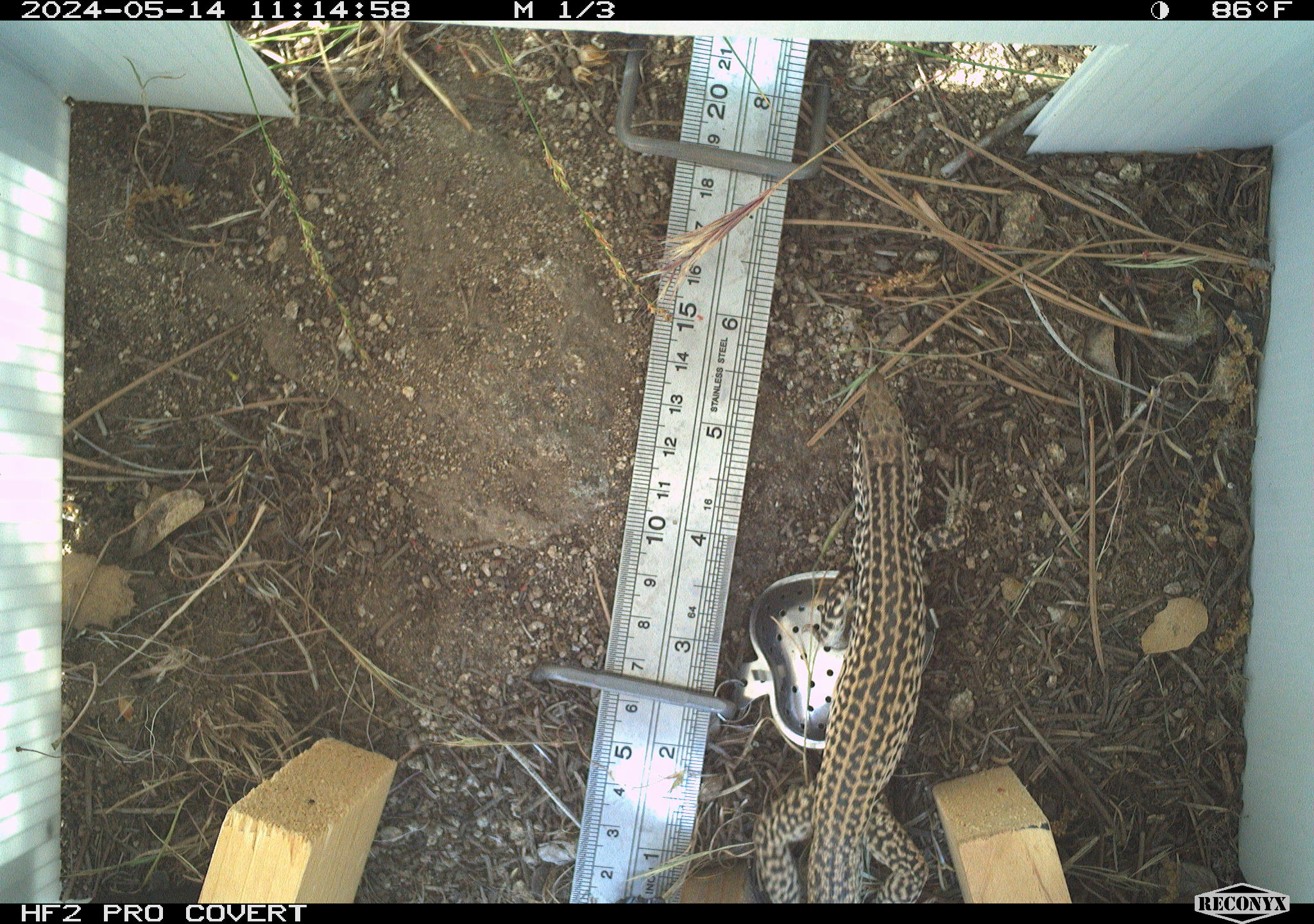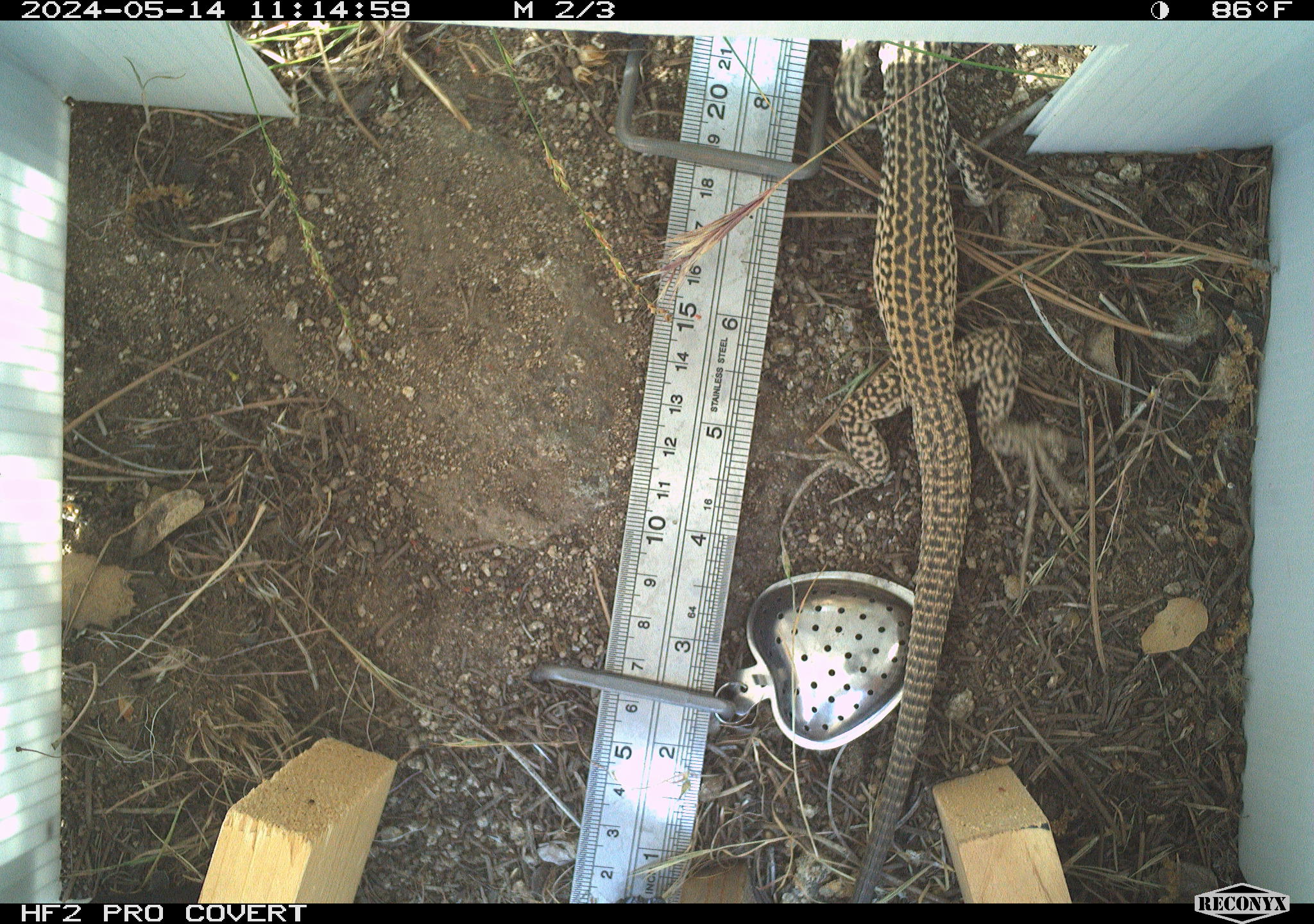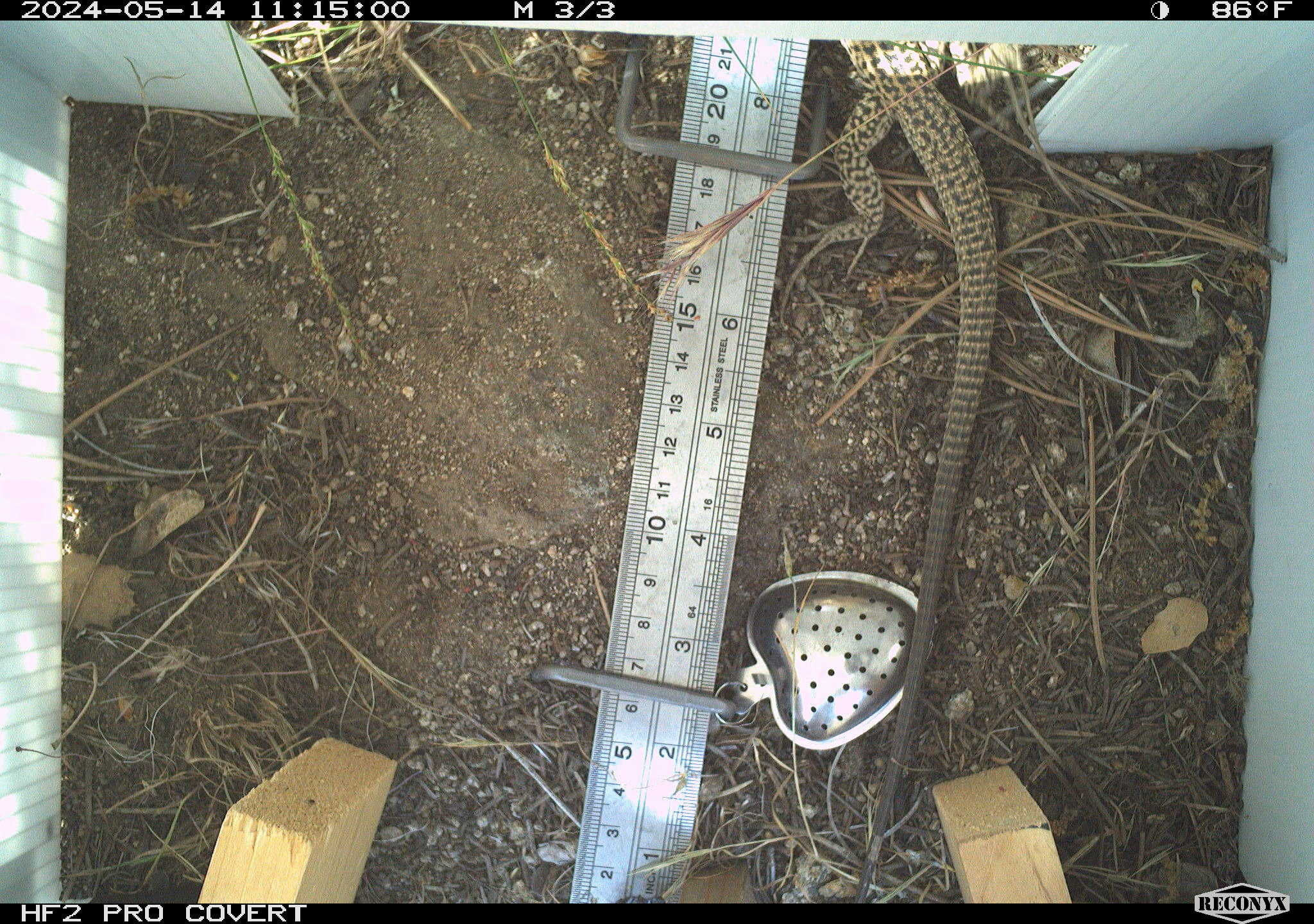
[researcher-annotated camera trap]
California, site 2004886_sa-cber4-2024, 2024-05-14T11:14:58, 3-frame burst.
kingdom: Animalia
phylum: Chordata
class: Reptilia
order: Squamata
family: Teiidae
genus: Aspidoscelis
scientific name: Aspidoscelis tigris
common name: western whiptail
Western whiptail (Aspidoscelis tigris).